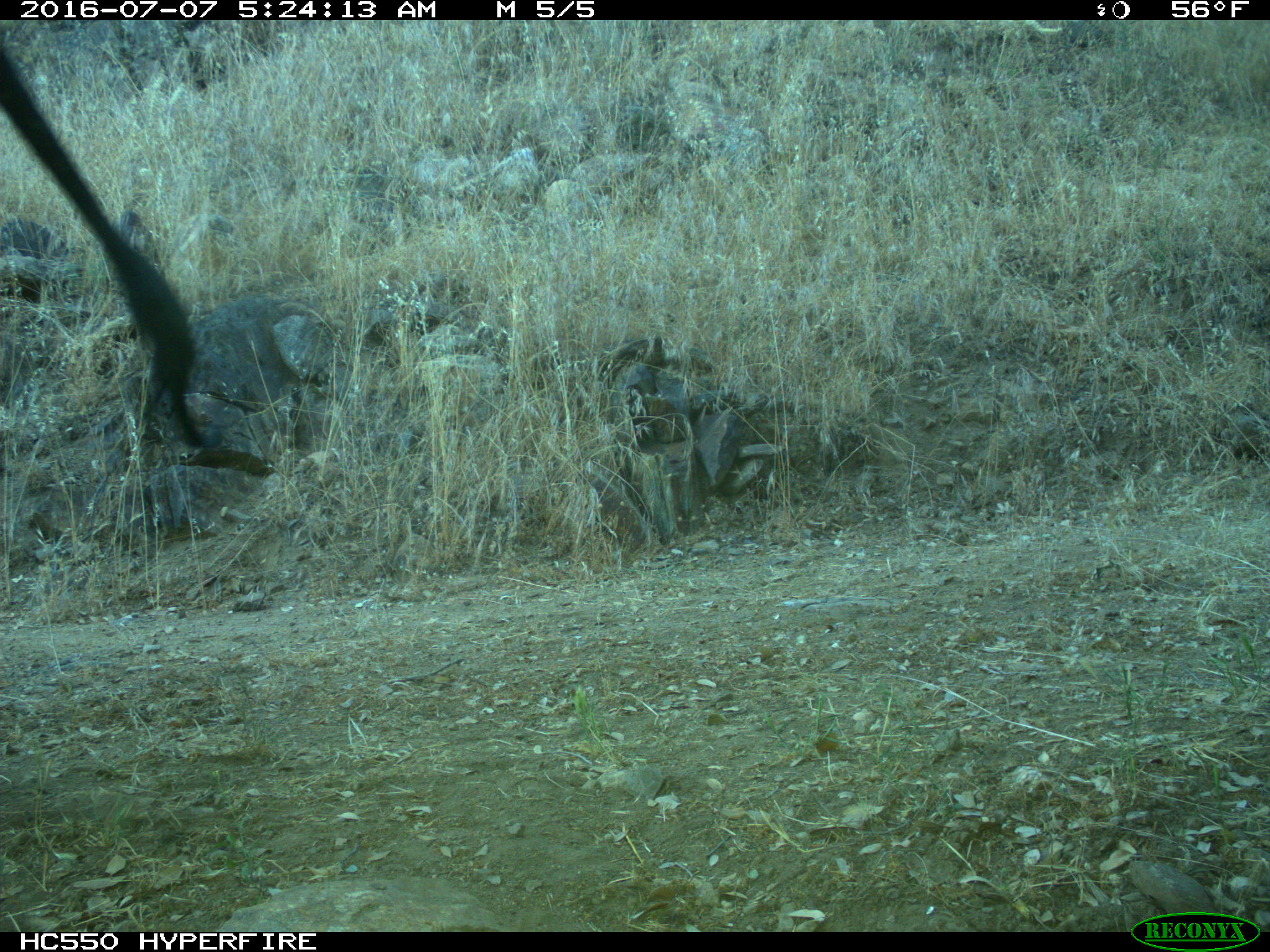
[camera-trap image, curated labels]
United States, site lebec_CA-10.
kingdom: Animalia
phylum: Chordata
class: Mammalia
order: Artiodactyla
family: Bovidae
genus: Bos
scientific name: Bos taurus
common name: domestic cow